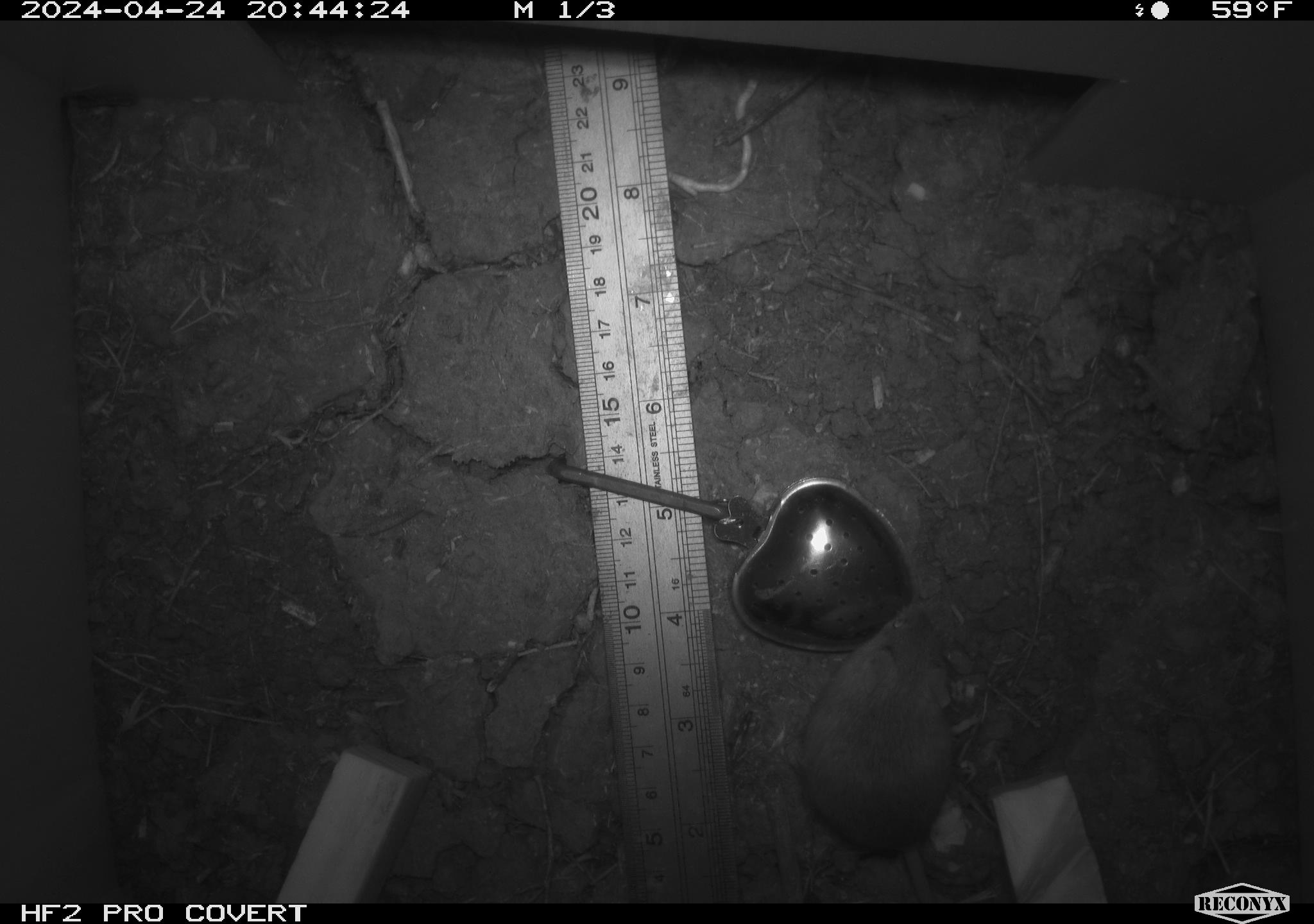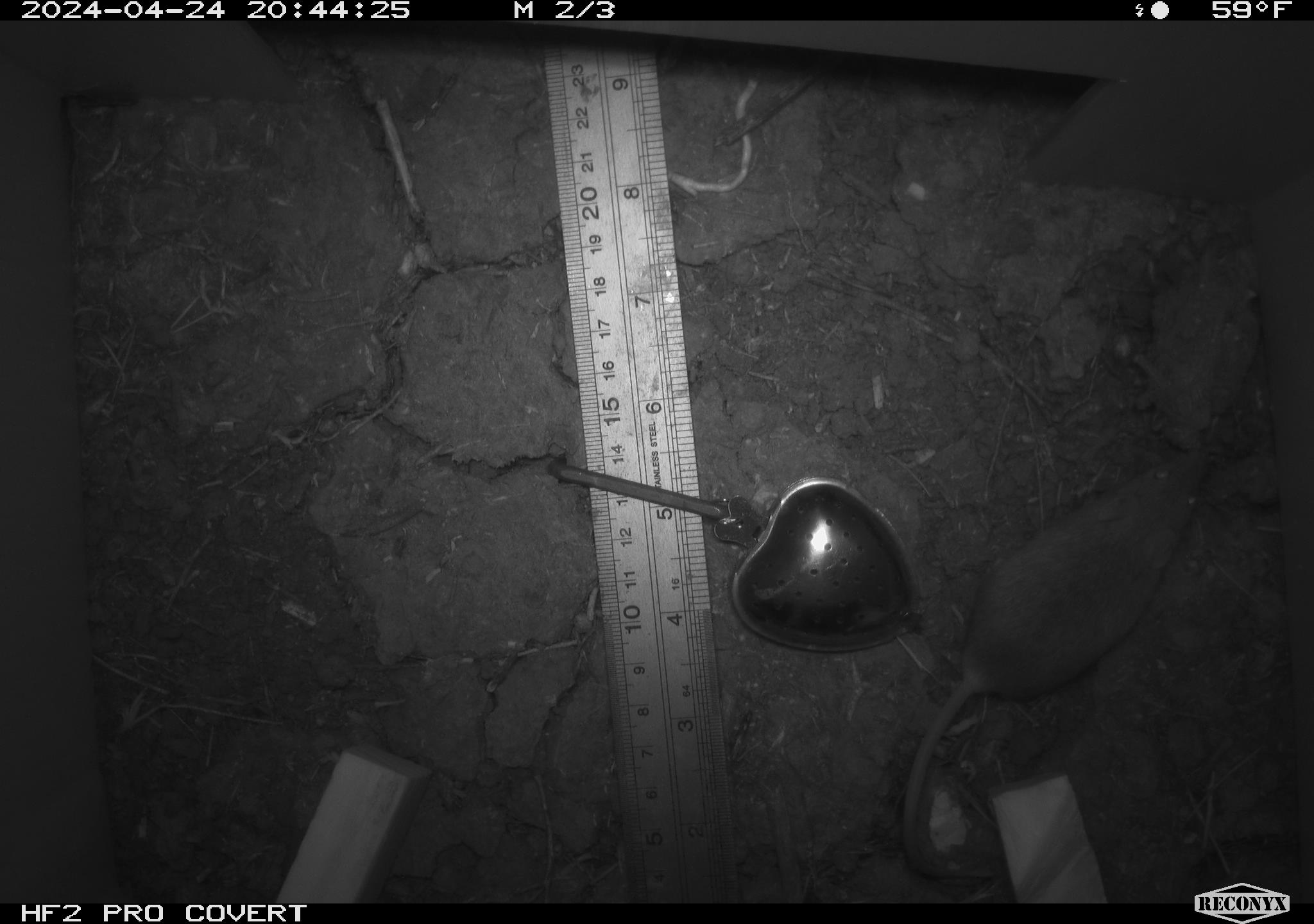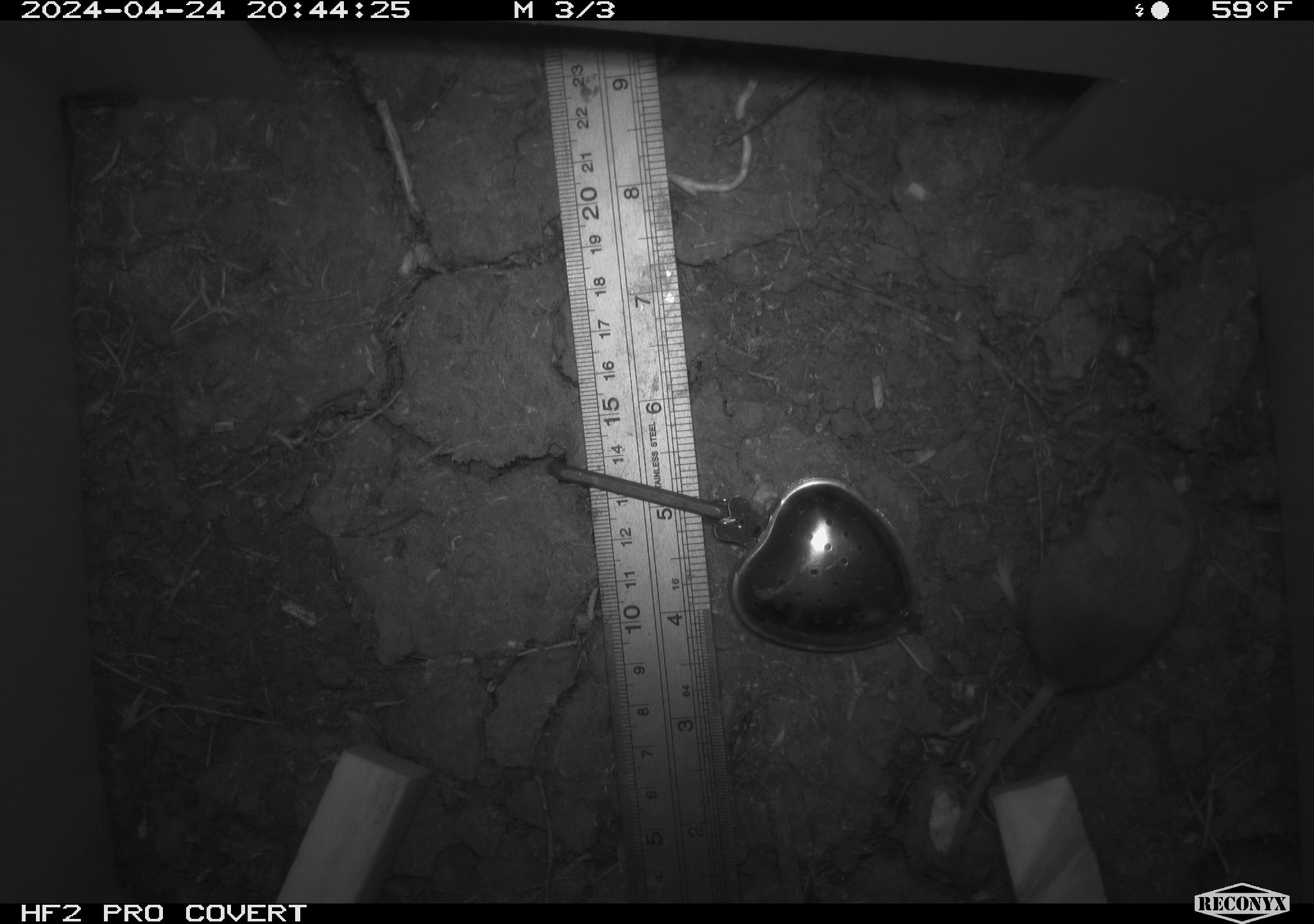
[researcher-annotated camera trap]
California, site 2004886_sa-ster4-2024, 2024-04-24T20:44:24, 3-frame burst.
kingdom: Animalia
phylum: Chordata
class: Mammalia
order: Rodentia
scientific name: Rodentia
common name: mouse species